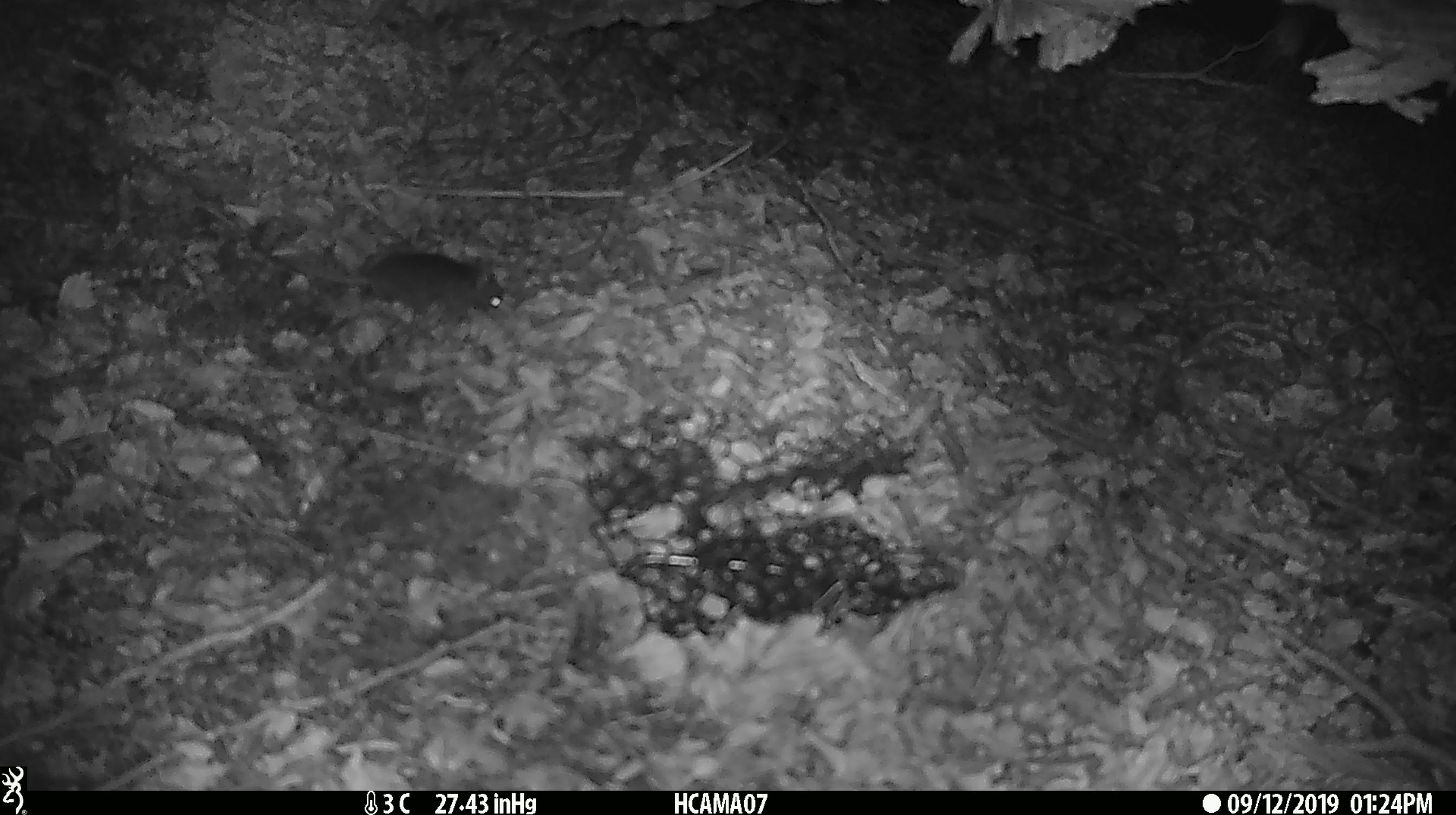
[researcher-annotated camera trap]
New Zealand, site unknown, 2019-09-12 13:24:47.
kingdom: Animalia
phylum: Chordata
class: Mammalia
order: Rodentia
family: Muridae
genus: Mus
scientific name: Mus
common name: mouse